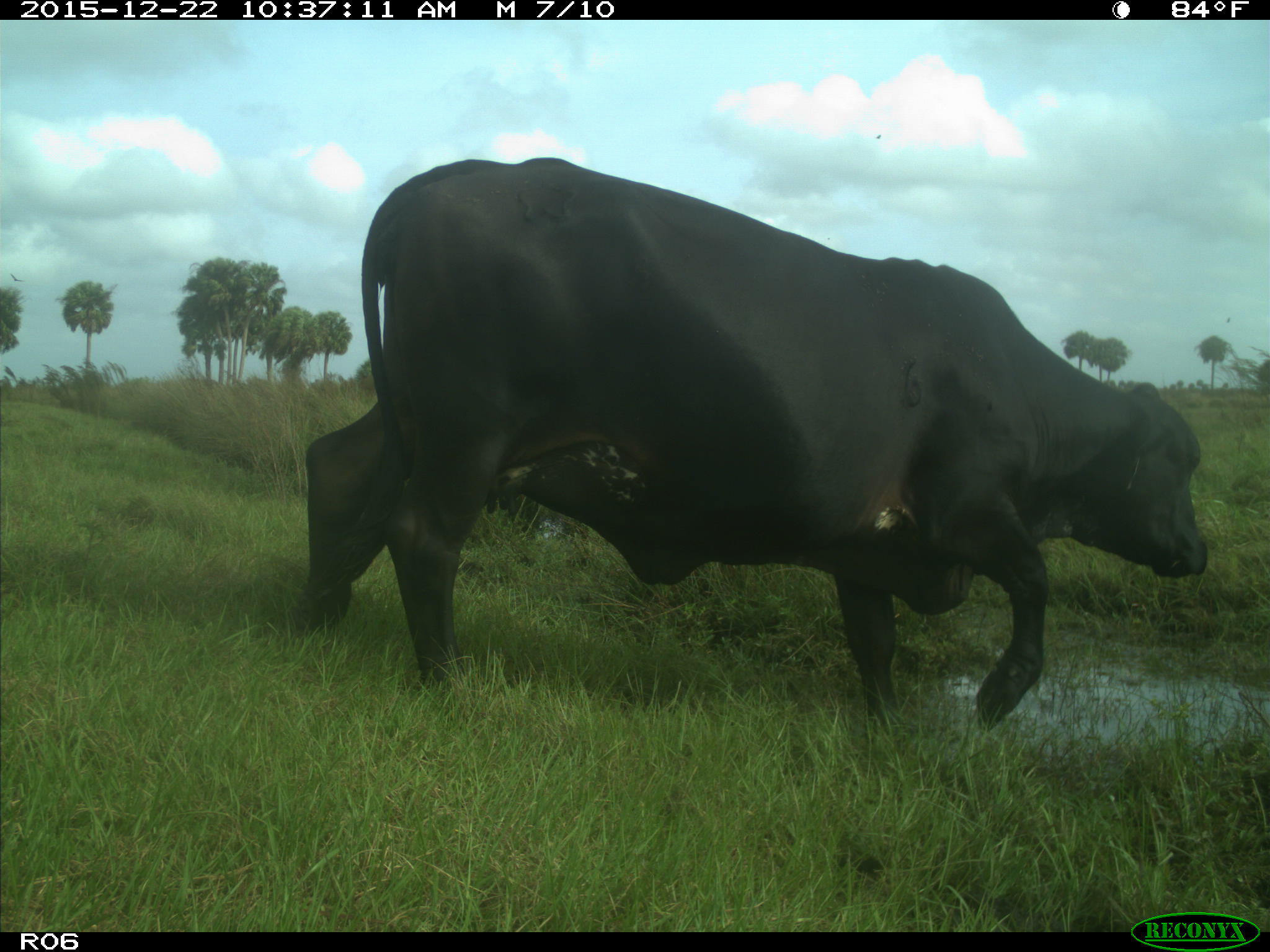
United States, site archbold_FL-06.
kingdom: Animalia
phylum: Chordata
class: Mammalia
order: Artiodactyla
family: Bovidae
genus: Bos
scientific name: Bos taurus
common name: domestic cow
Bos taurus (domestic cow).